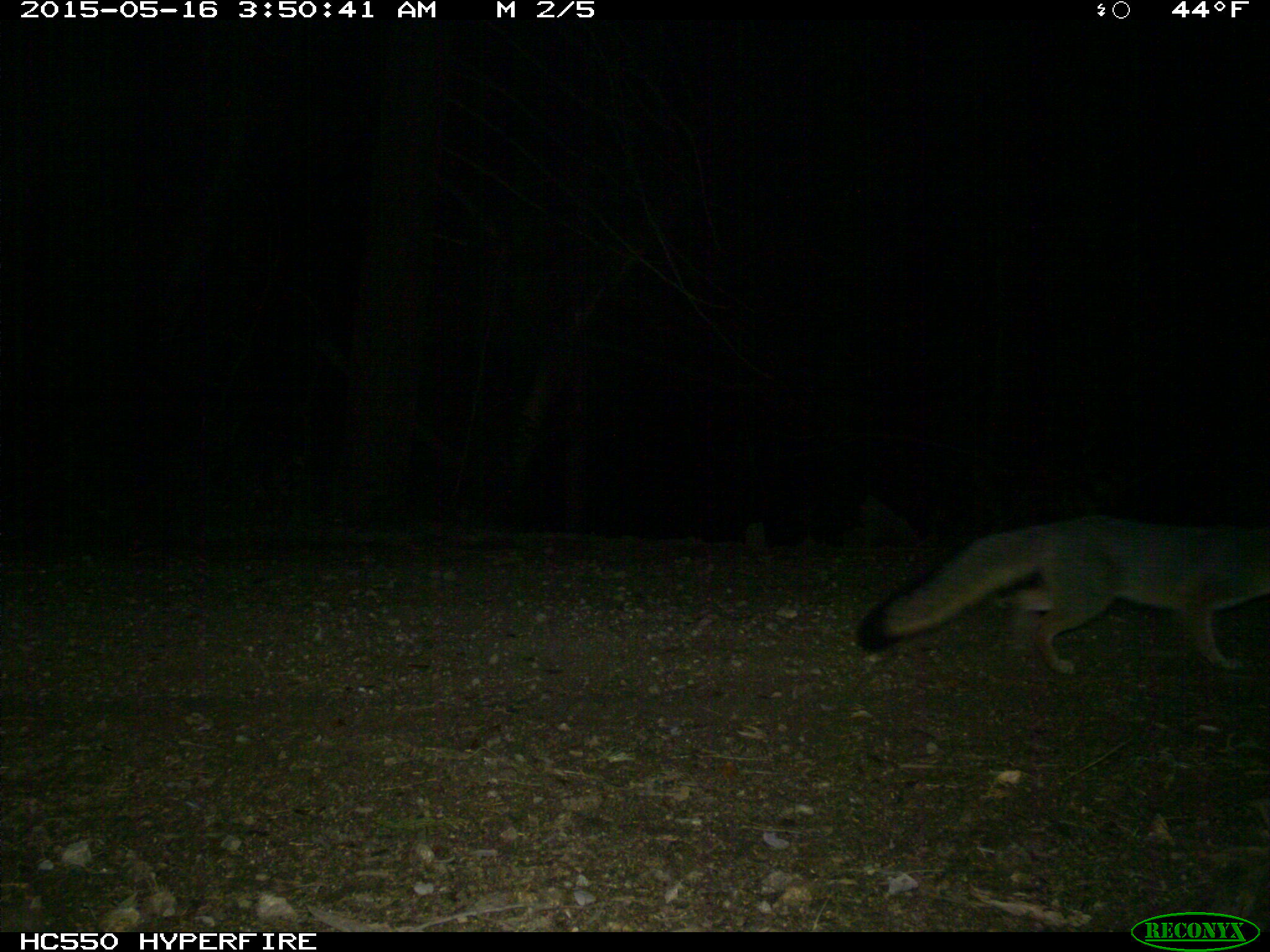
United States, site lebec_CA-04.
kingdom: Animalia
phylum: Chordata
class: Mammalia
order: Carnivora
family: Canidae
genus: Urocyon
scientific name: Urocyon cinereoargenteus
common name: gray fox